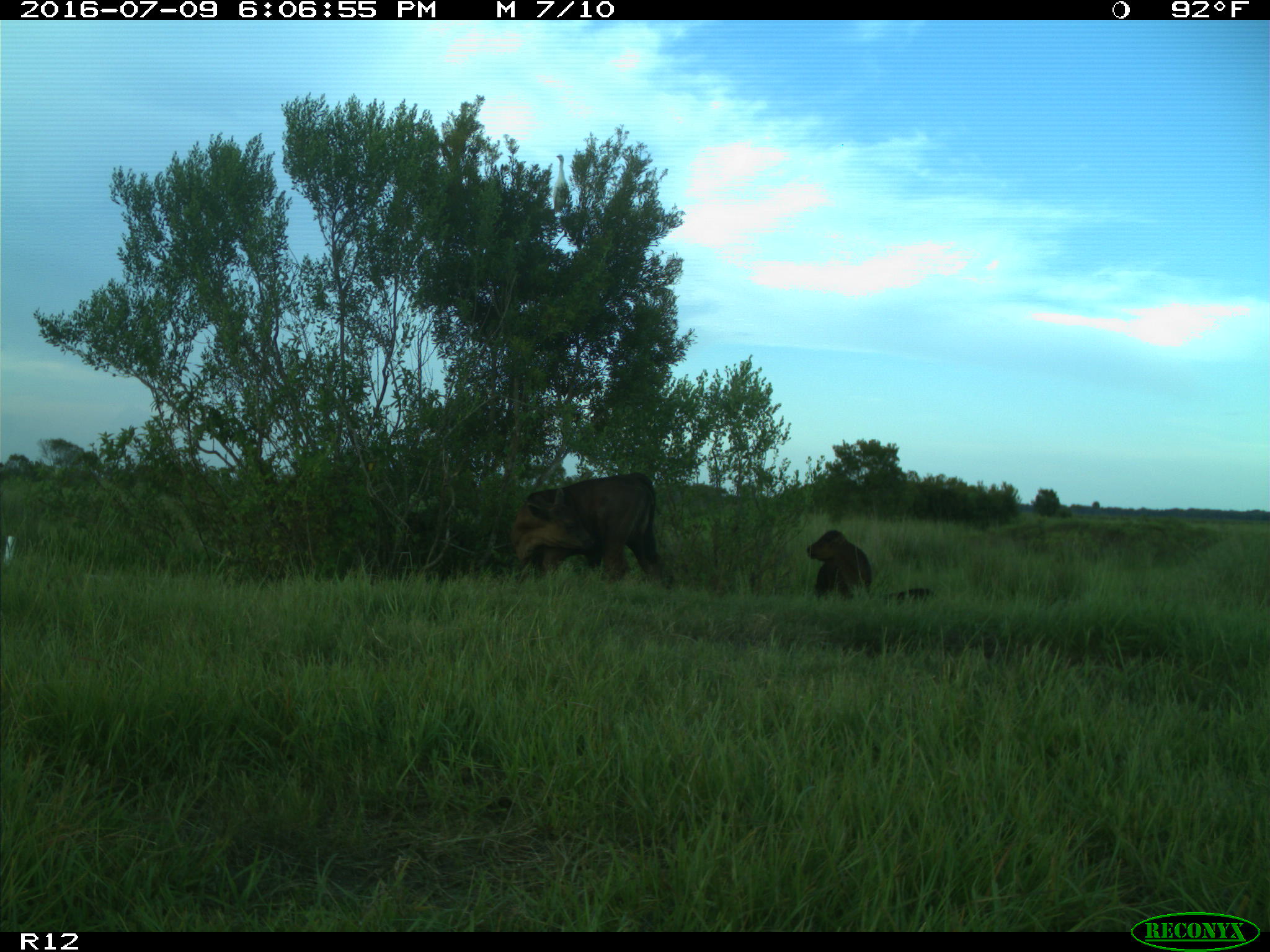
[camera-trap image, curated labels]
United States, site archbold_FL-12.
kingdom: Animalia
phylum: Chordata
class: Mammalia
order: Artiodactyla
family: Bovidae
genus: Bos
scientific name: Bos taurus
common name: domestic cow